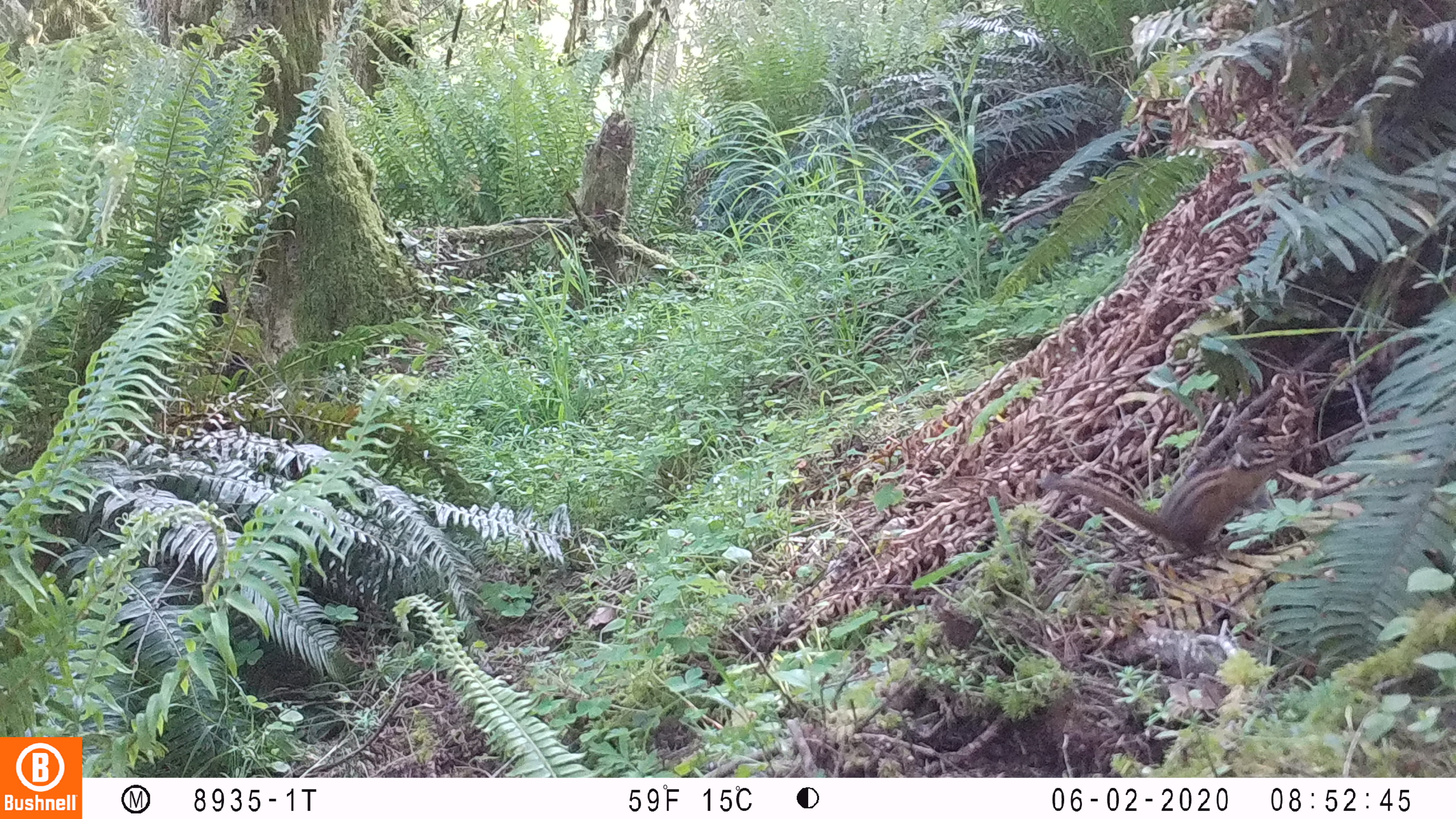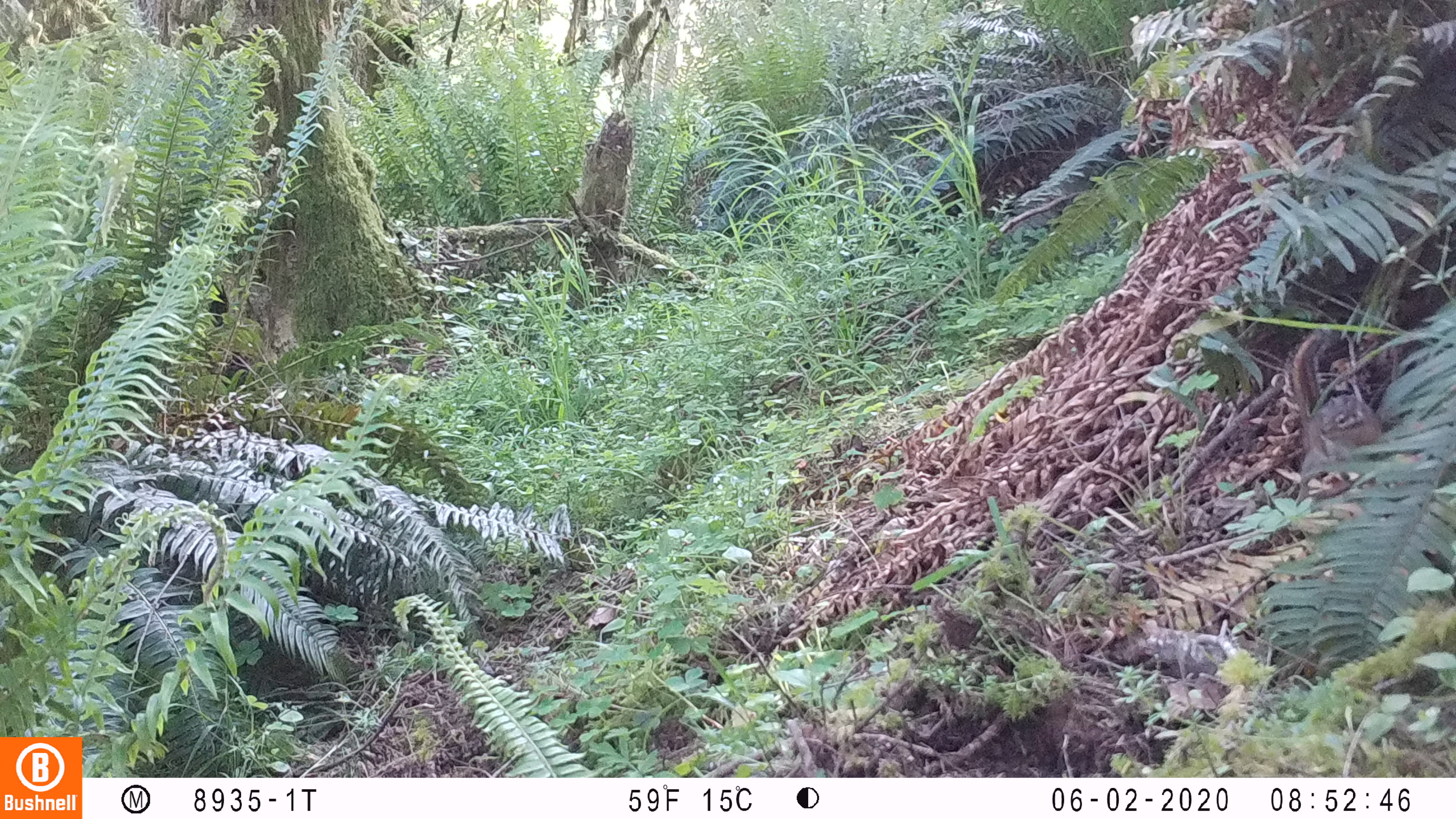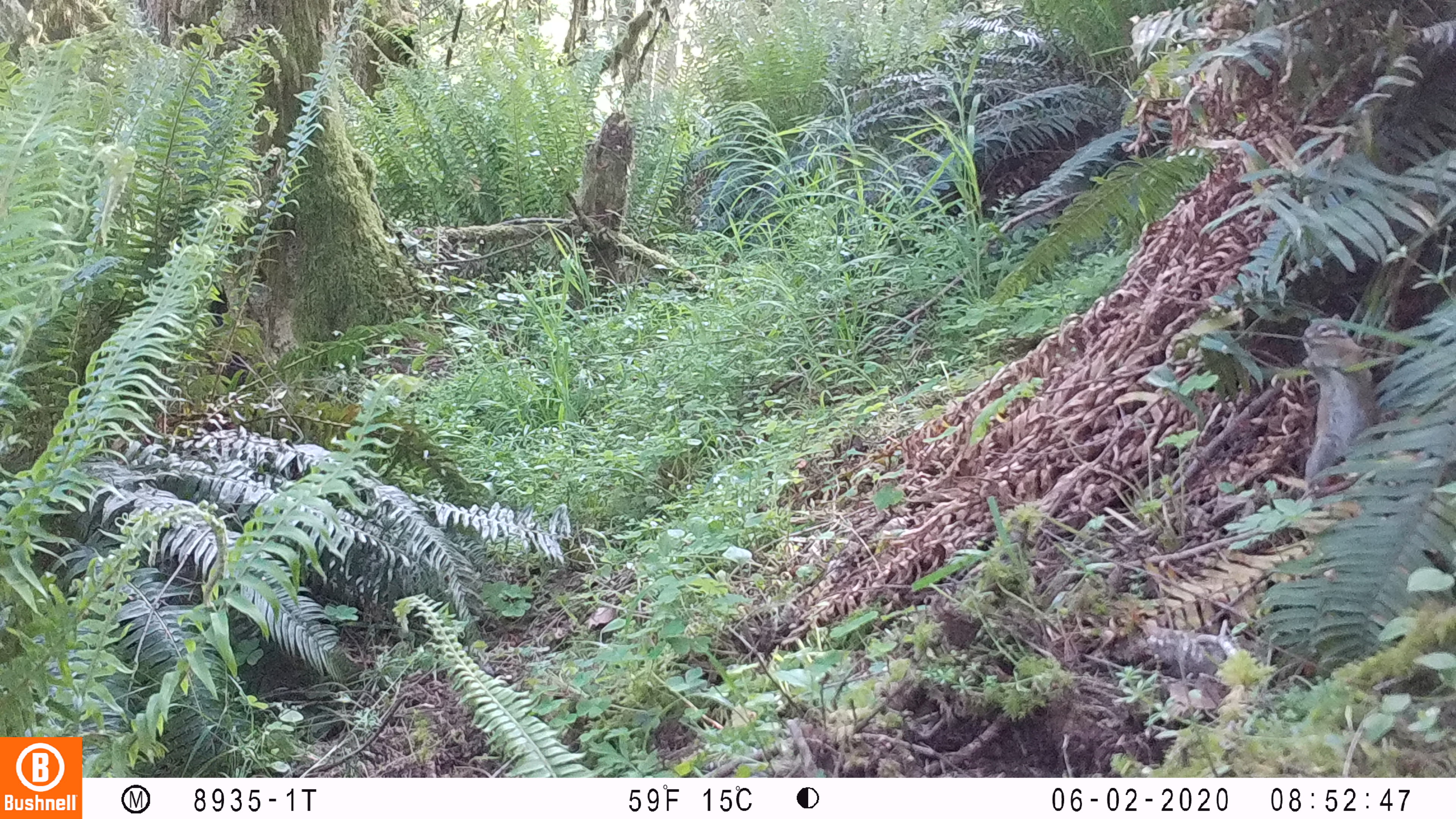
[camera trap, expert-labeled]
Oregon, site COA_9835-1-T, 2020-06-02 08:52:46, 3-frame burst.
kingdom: Animalia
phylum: Chordata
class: Mammalia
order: Rodentia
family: Sciuridae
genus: Neotamias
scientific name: Neotamias townsendii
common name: townsend's chipmunk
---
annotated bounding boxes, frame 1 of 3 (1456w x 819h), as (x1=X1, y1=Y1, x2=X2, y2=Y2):
townsend's chipmunk: (x1=1028, y1=429, x2=1297, y2=564)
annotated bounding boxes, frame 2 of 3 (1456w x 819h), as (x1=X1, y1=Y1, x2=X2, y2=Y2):
townsend's chipmunk: (x1=1283, y1=316, x2=1382, y2=506)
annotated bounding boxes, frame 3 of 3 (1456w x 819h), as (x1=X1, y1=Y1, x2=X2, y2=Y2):
townsend's chipmunk: (x1=1293, y1=308, x2=1408, y2=502)